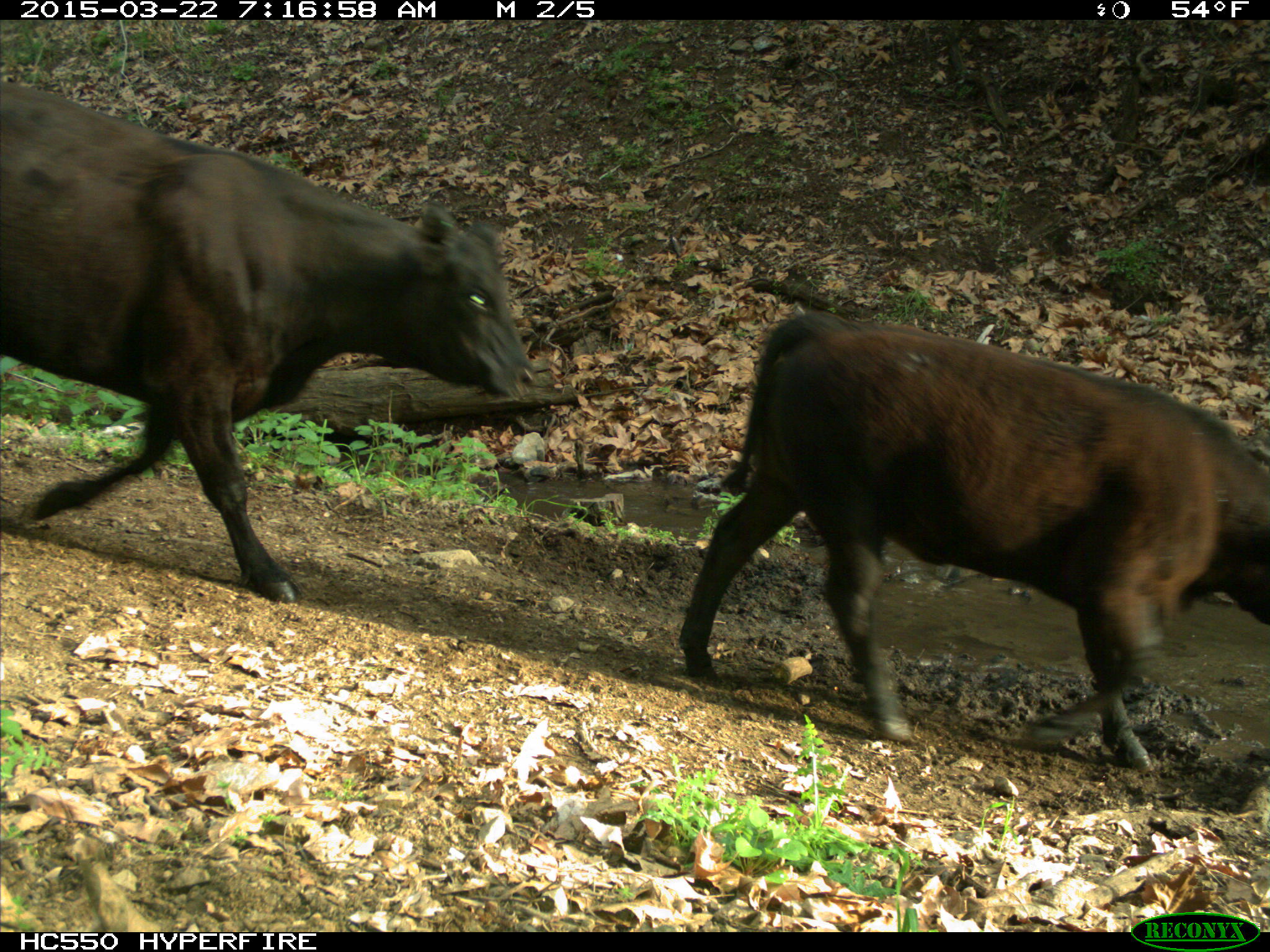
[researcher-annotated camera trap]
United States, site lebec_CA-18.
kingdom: Animalia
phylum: Chordata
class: Mammalia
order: Artiodactyla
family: Bovidae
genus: Bos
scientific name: Bos taurus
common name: domestic cow